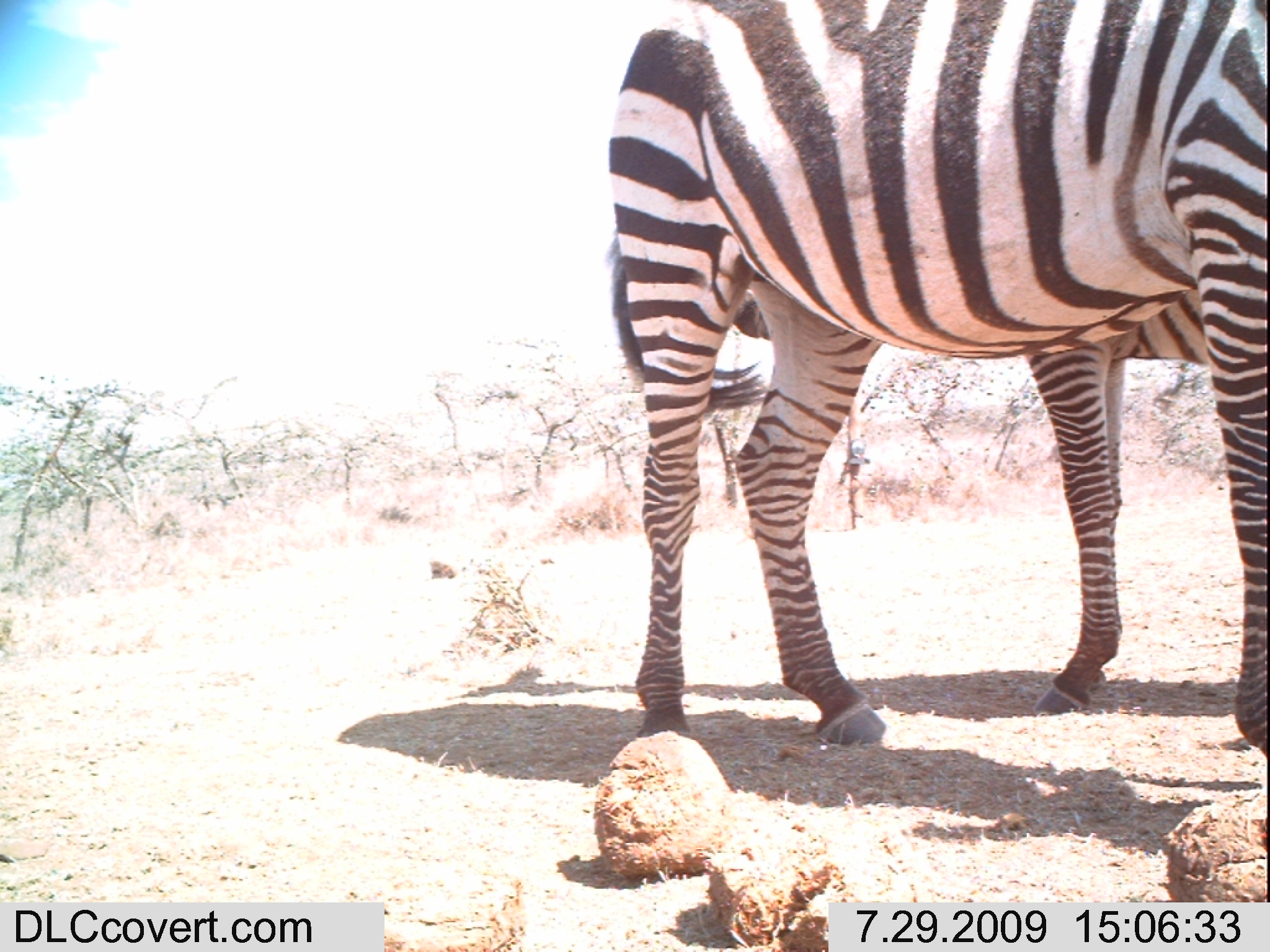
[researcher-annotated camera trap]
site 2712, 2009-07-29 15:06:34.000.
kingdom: Animalia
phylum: Chordata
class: Mammalia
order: Perissodactyla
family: Equidae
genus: Equus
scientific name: Equus quagga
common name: plains zebra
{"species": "Equus quagga (plains zebra)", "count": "2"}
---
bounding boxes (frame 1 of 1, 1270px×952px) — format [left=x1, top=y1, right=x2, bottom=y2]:
equus quagga: [left=600, top=0, right=1265, bottom=766]; [left=1021, top=286, right=1270, bottom=718]